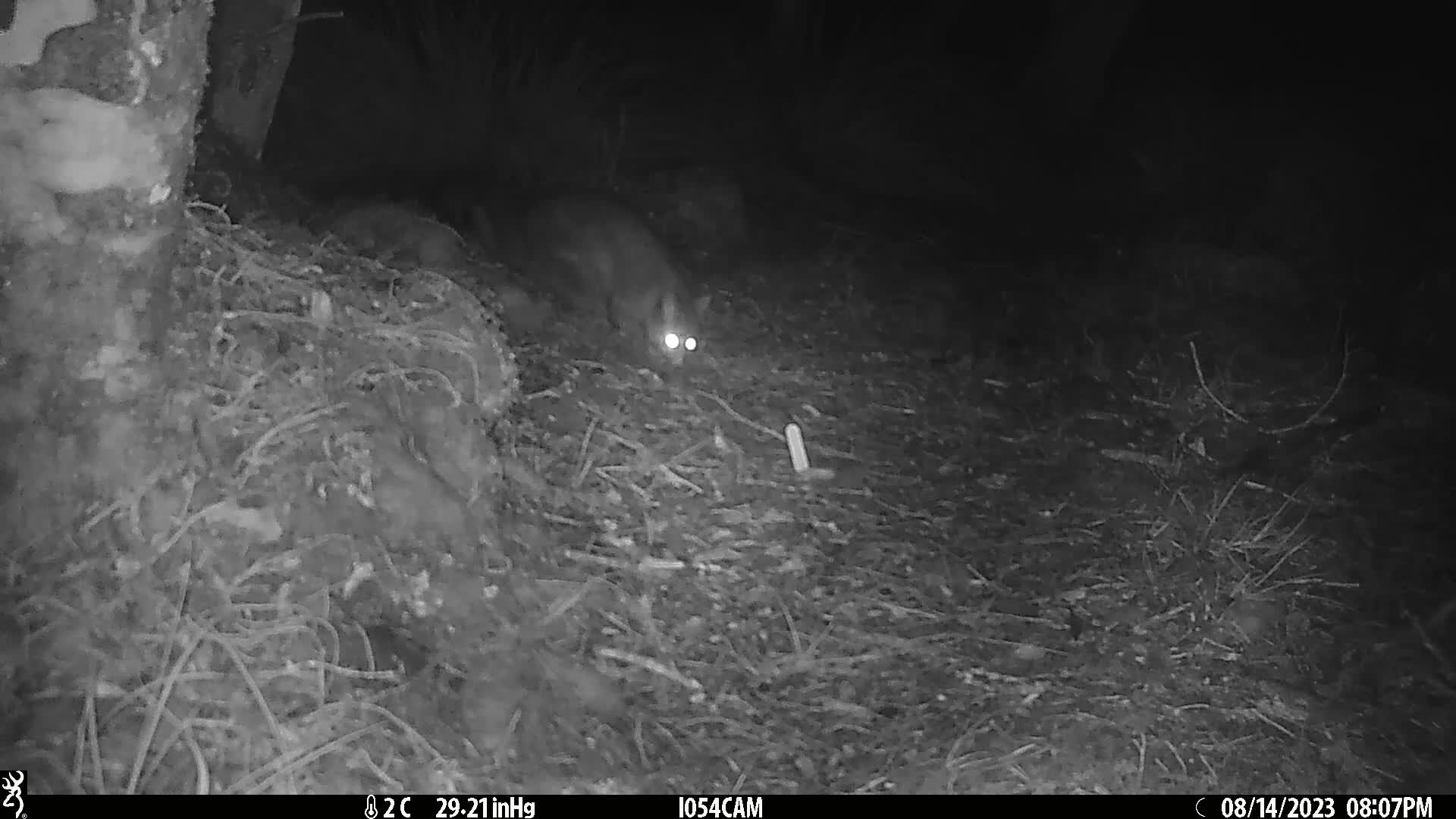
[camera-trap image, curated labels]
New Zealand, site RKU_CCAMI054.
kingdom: Animalia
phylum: Chordata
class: Mammalia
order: Diprotodontia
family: Phalangeridae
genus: Trichosurus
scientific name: Trichosurus vulpecula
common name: common brushtail possum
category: possum